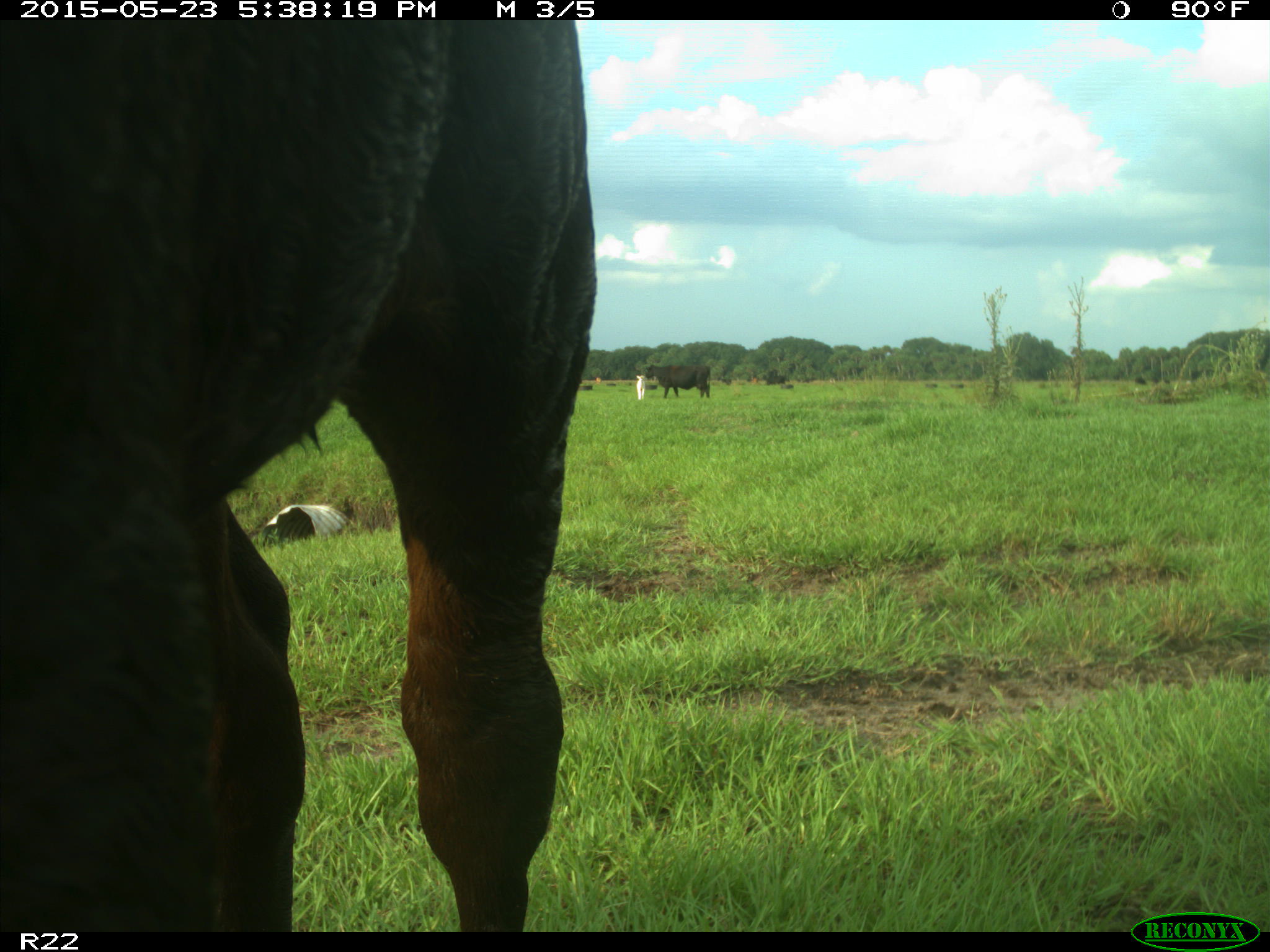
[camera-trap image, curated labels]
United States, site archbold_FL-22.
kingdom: Animalia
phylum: Chordata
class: Mammalia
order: Artiodactyla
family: Bovidae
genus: Bos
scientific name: Bos taurus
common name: domestic cow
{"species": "Bos taurus (domestic cow)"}